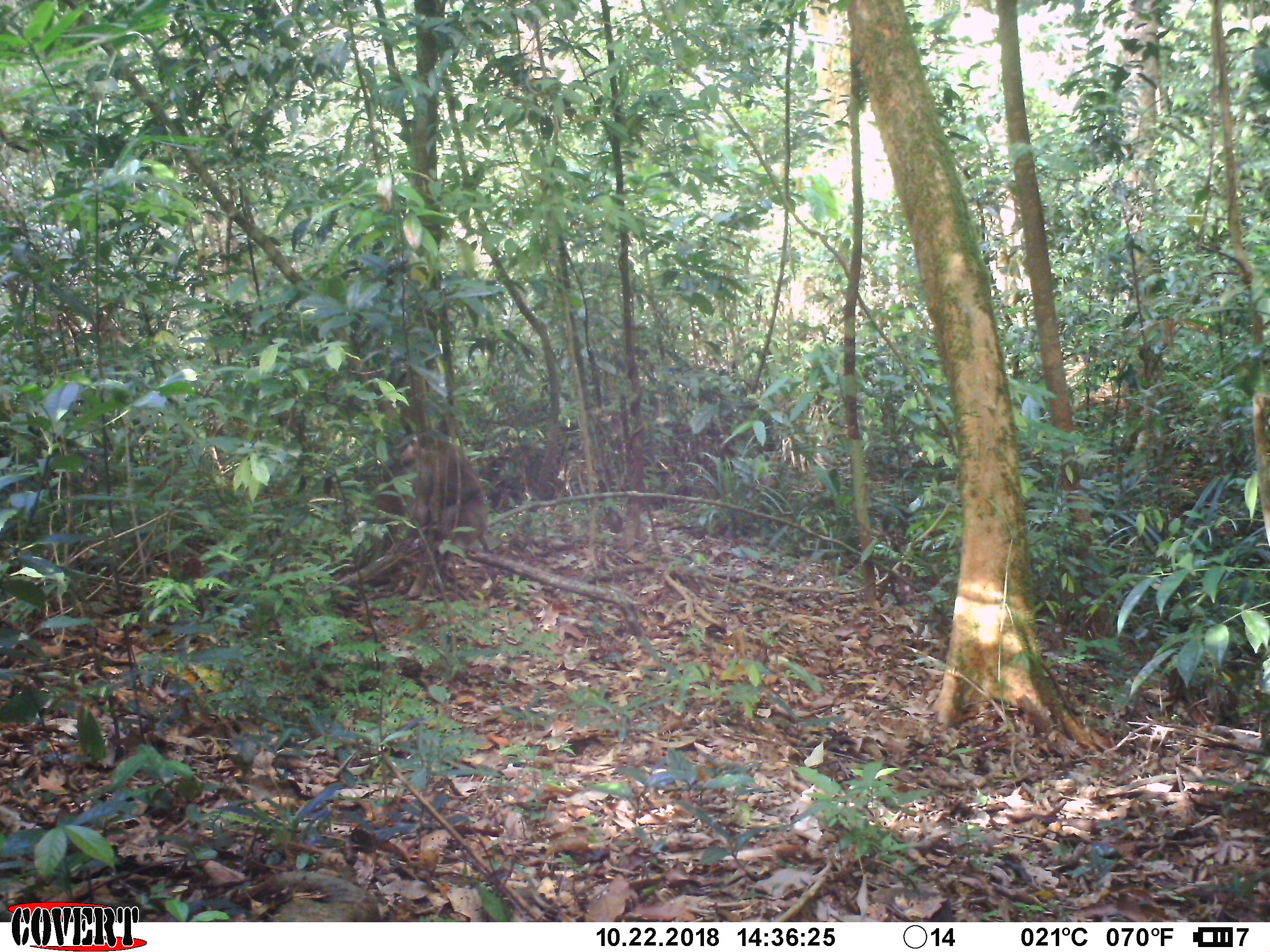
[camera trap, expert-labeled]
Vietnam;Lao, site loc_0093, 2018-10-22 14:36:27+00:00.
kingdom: Animalia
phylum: Chordata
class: Mammalia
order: Primates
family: Cercopithecidae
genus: Macaca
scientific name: Macaca nemestrina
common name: pig-tailed macaque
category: pig tailed macaque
Pig tailed macaque (pig-tailed macaque) (Macaca nemestrina). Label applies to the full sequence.